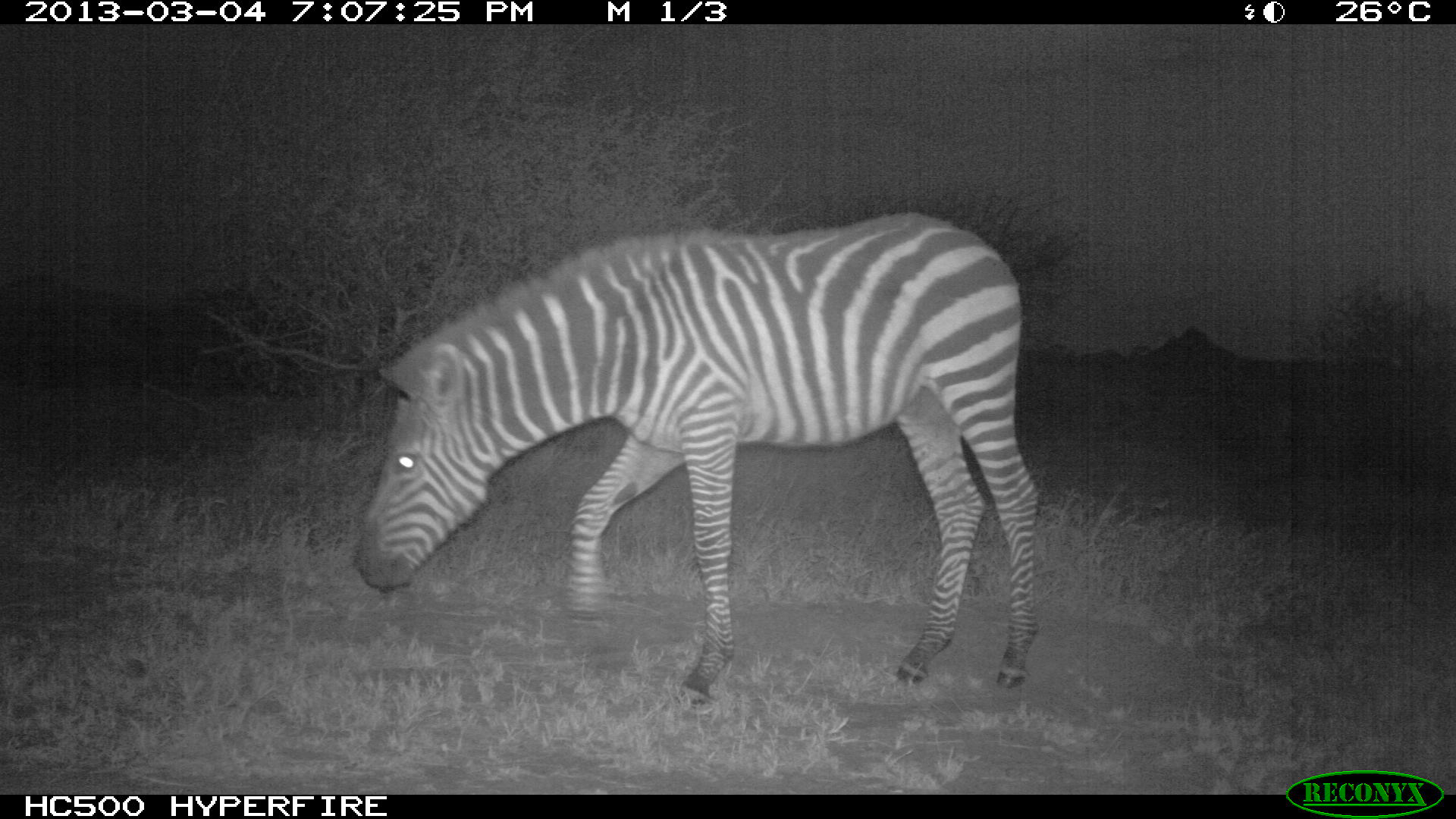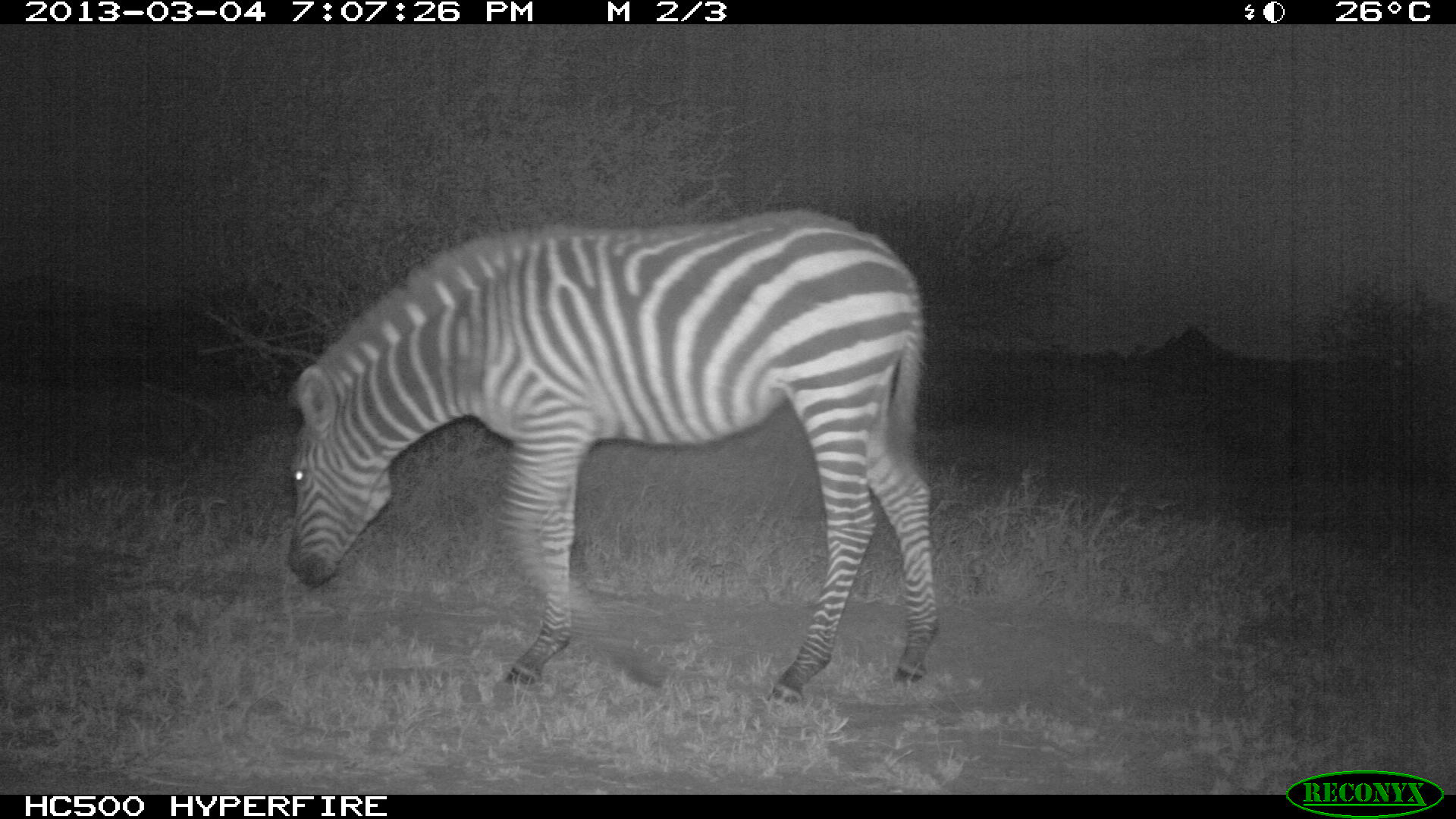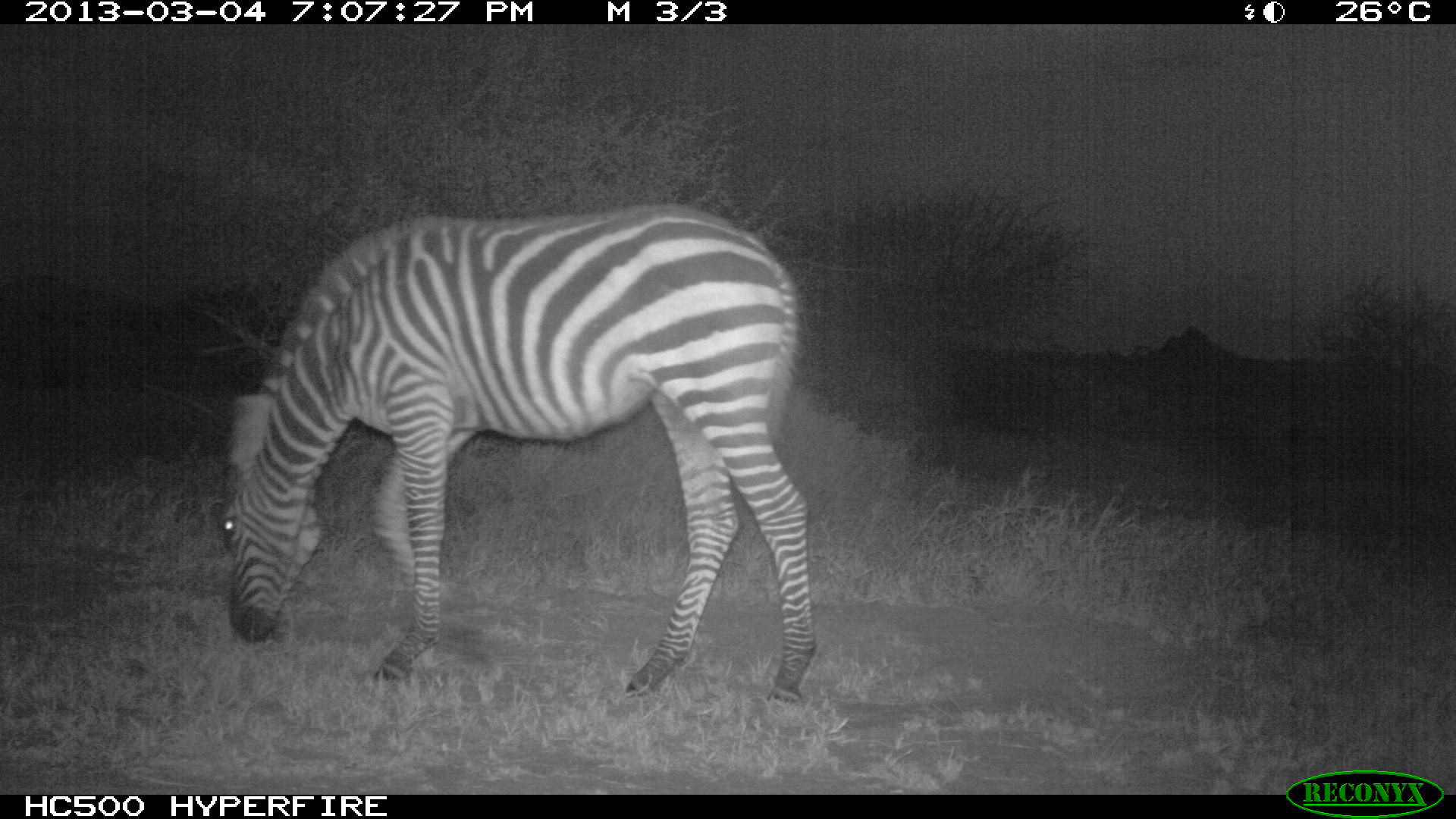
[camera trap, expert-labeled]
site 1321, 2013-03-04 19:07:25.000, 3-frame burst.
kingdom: Animalia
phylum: Chordata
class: Mammalia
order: Perissodactyla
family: Equidae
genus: Equus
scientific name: Equus quagga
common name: plains zebra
Equus quagga (plains zebra), count 1.